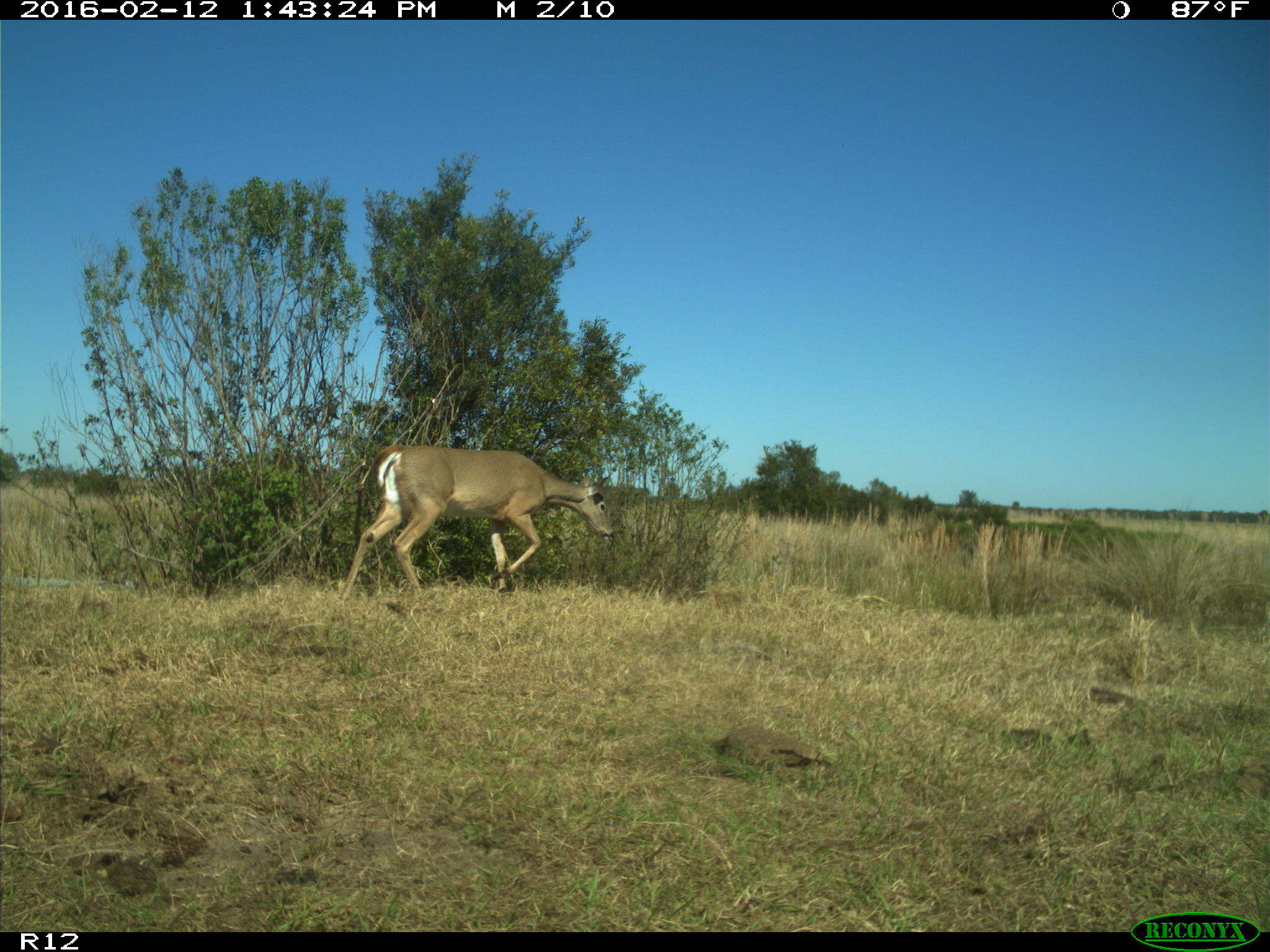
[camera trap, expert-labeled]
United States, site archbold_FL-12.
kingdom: Animalia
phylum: Chordata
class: Mammalia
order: Artiodactyla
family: Cervidae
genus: Odocoileus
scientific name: Odocoileus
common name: deer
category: unidentified deer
Unidentified deer (deer) (Odocoileus).